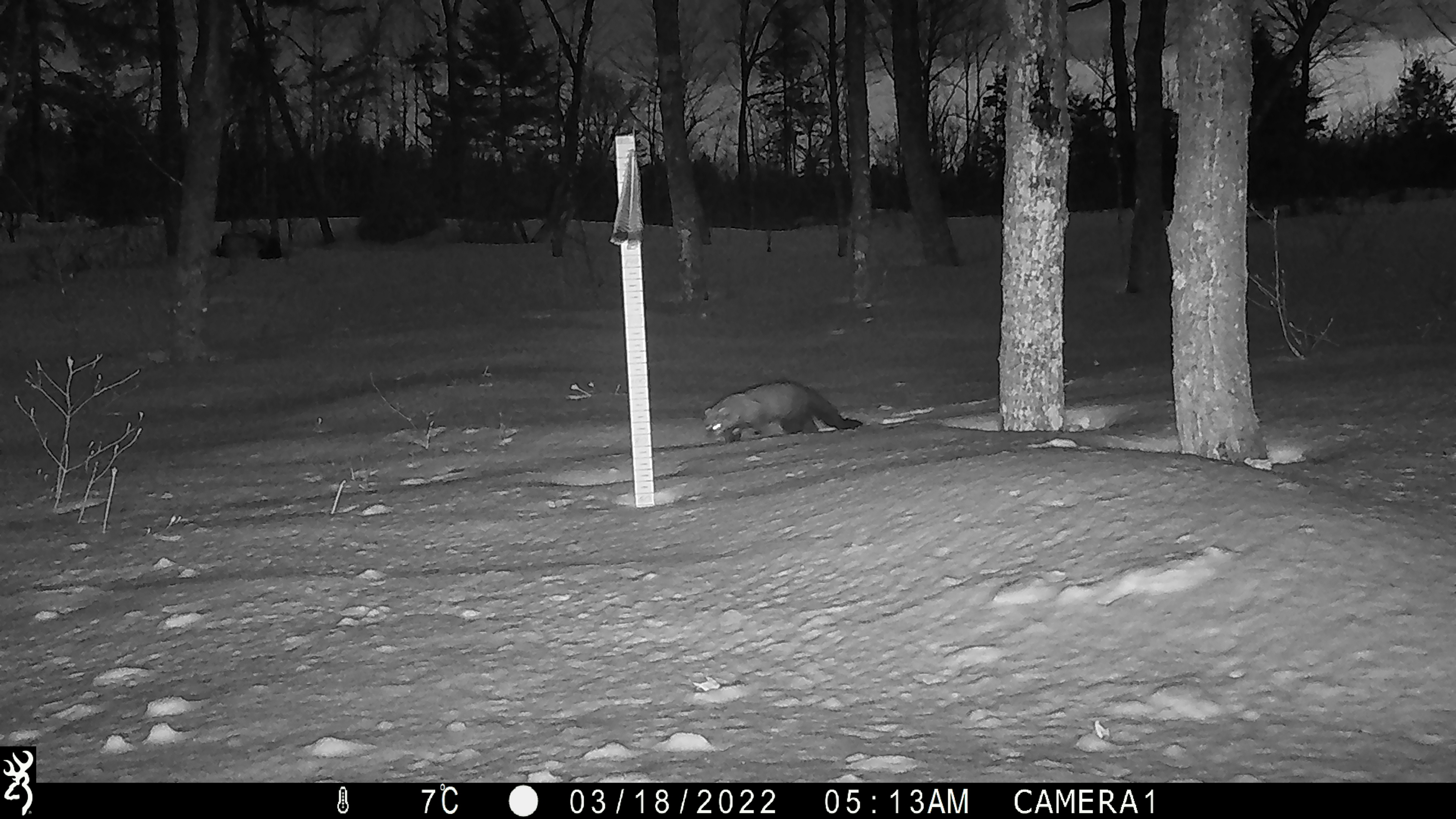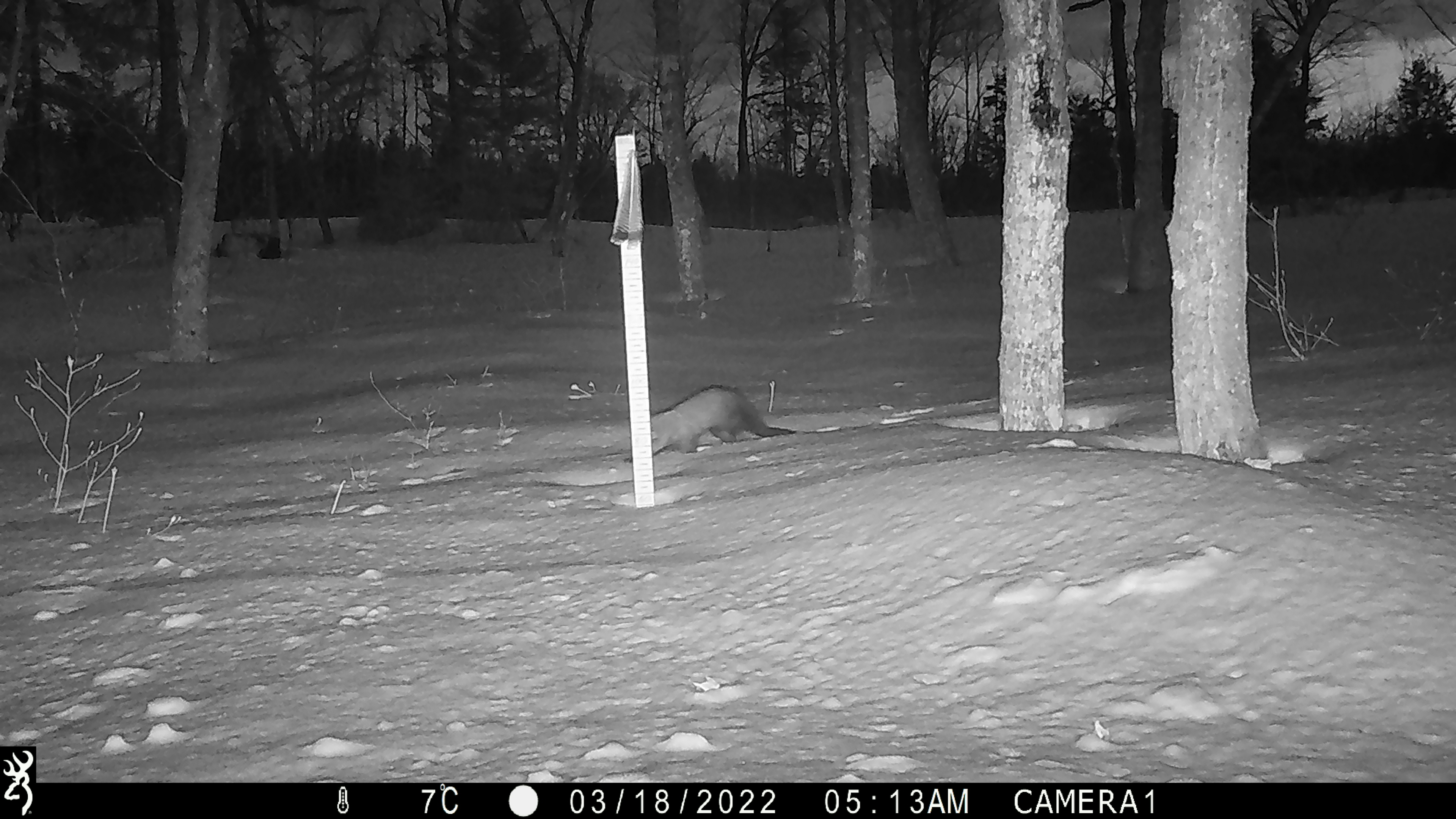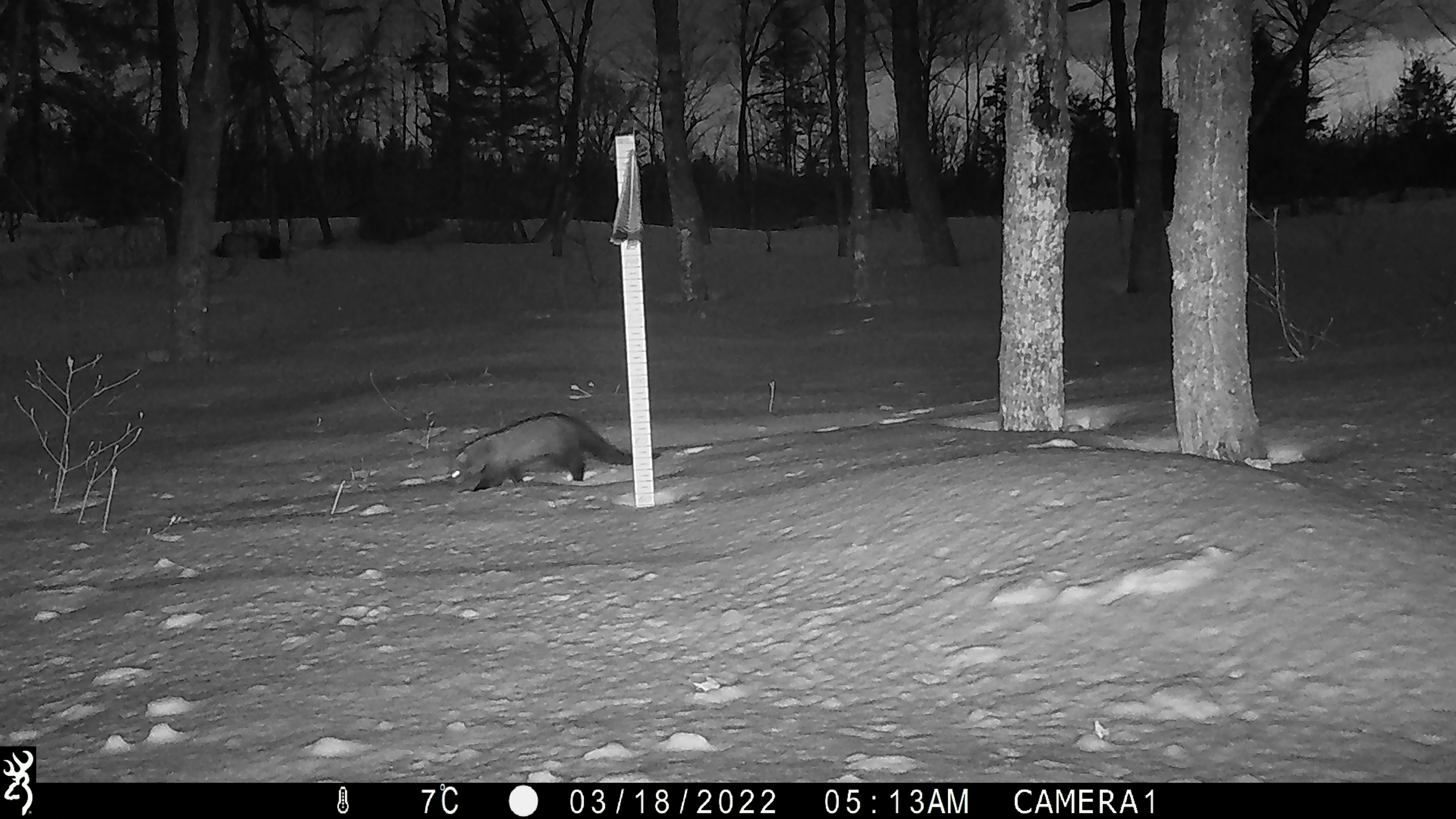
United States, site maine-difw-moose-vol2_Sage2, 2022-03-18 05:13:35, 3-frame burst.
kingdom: Animalia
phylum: Chordata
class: Mammalia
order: Carnivora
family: Mustelidae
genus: Pekania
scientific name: Pekania pennanti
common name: fisher